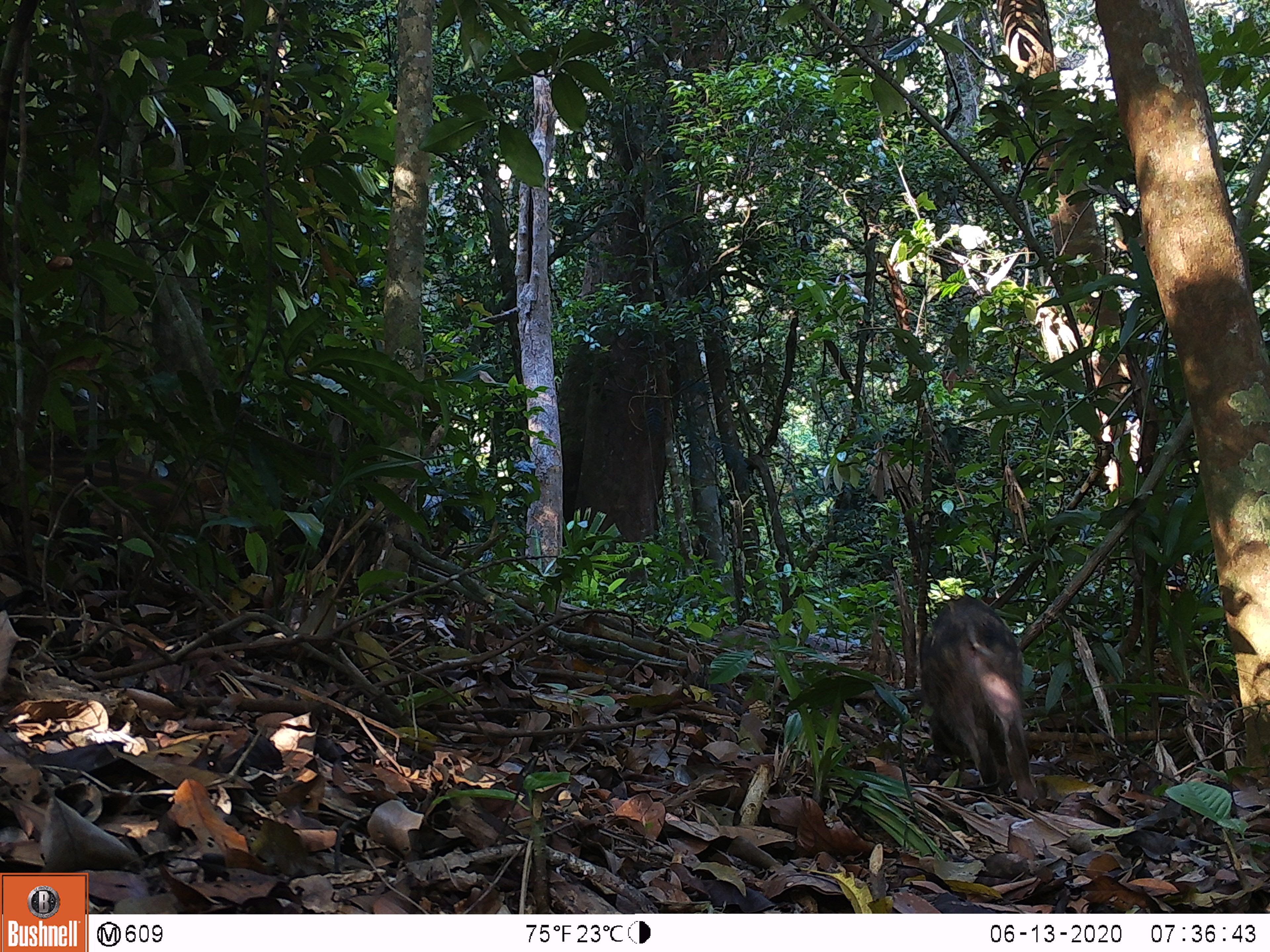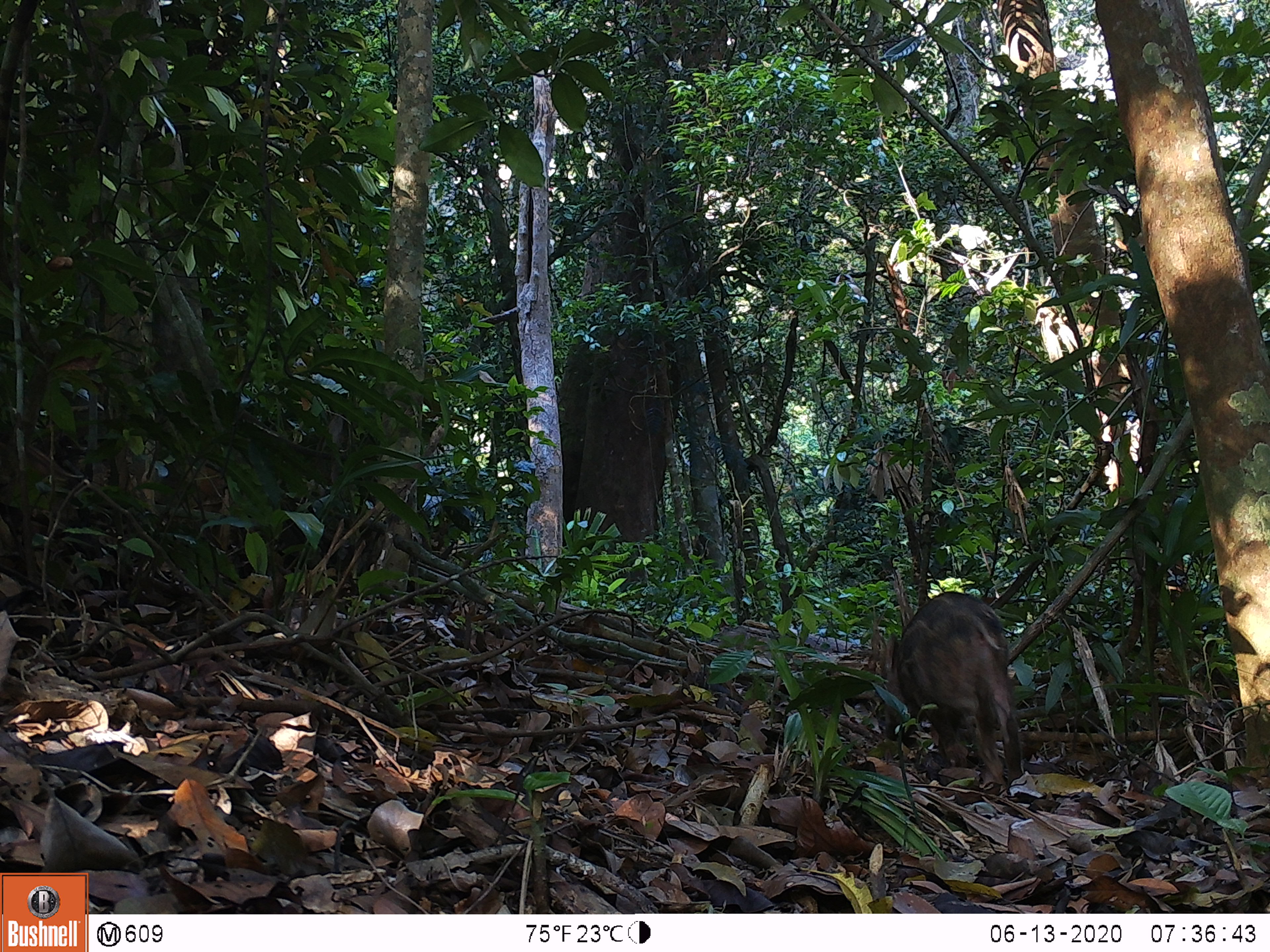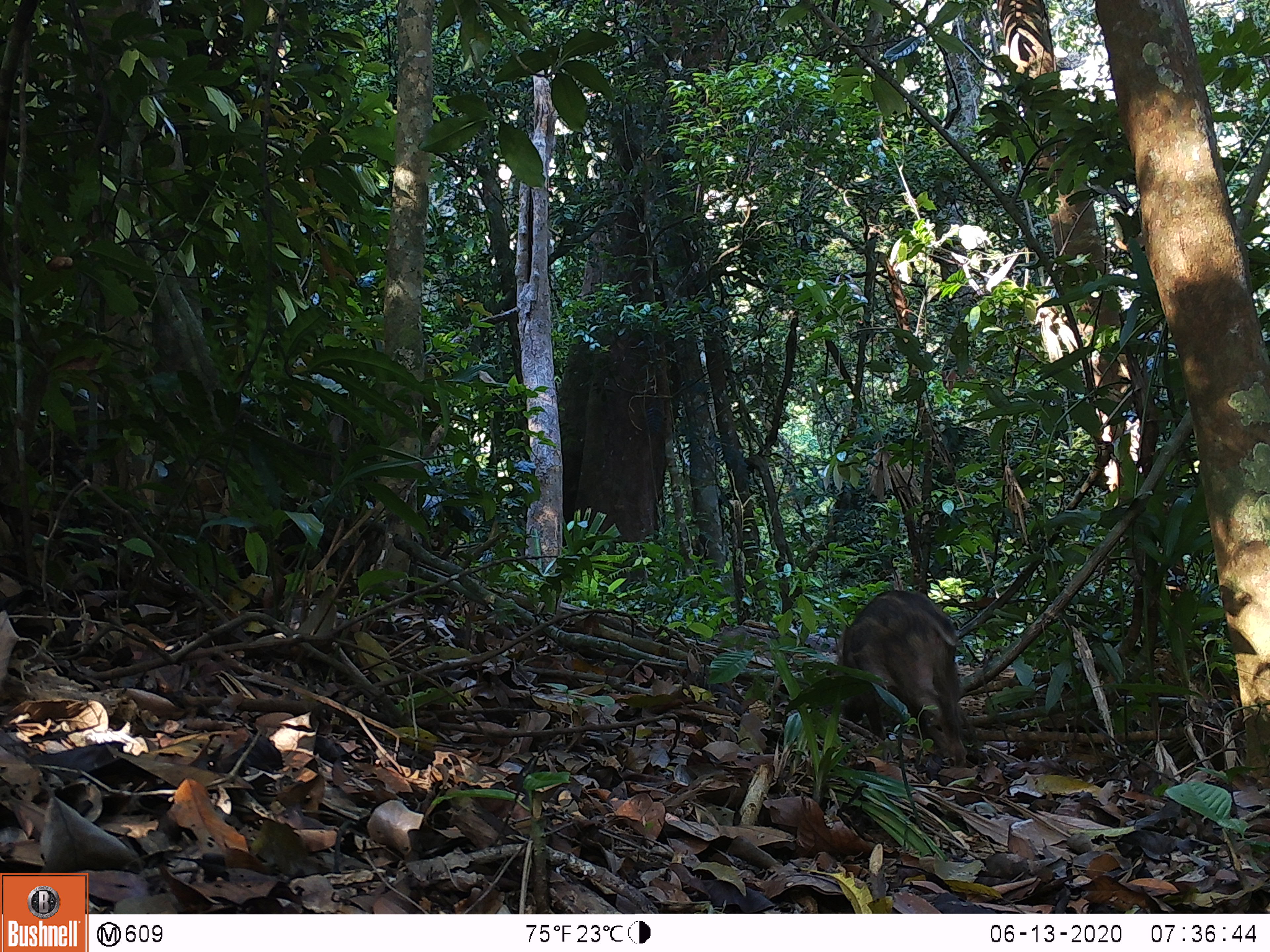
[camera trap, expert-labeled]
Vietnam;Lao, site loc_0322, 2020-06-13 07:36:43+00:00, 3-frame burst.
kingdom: Animalia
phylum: Chordata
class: Mammalia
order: Artiodactyla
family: Suidae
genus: Sus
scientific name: Sus scrofa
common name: eurasian wild pig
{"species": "eurasian wild pig (Sus scrofa)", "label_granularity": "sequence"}